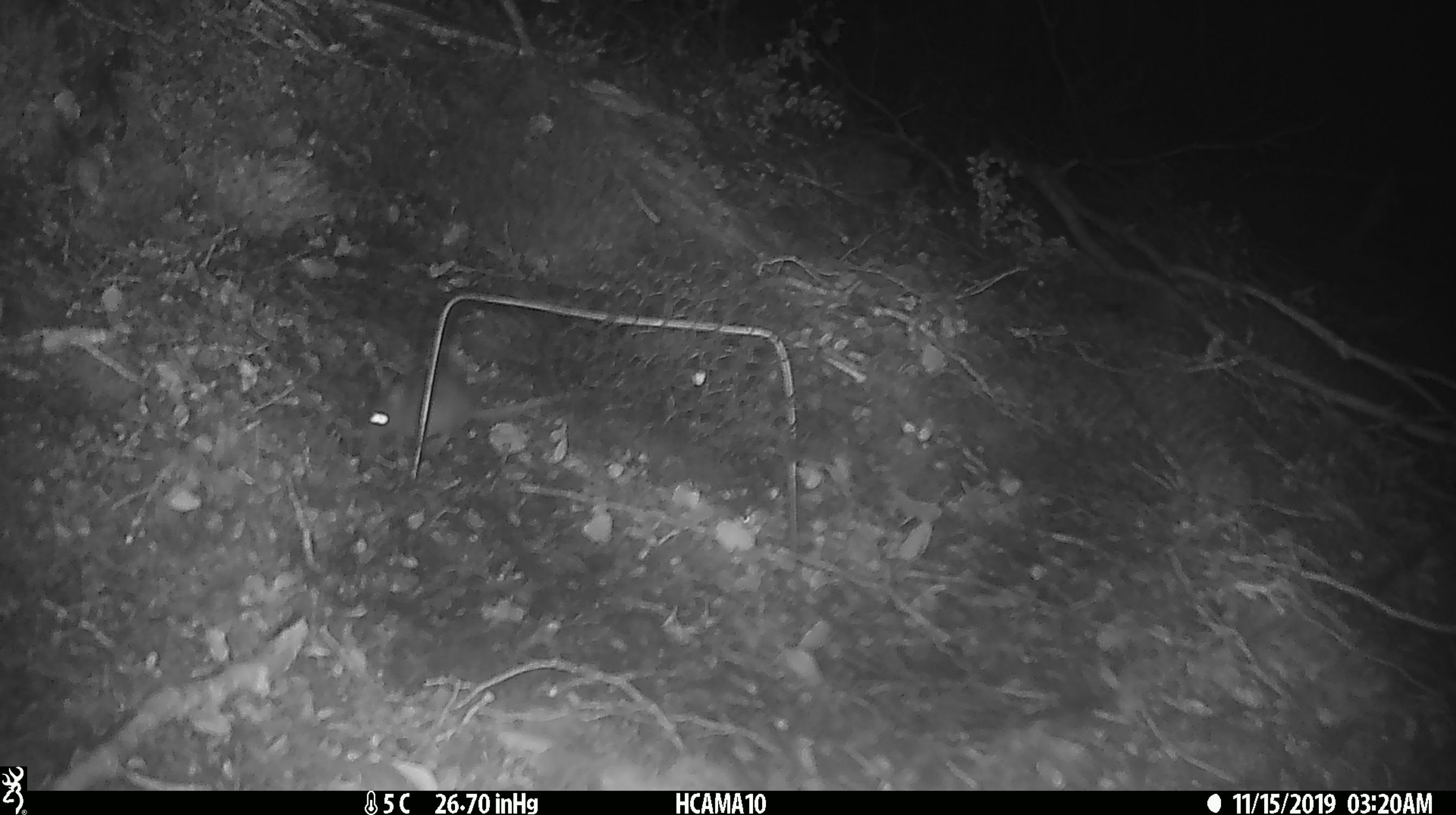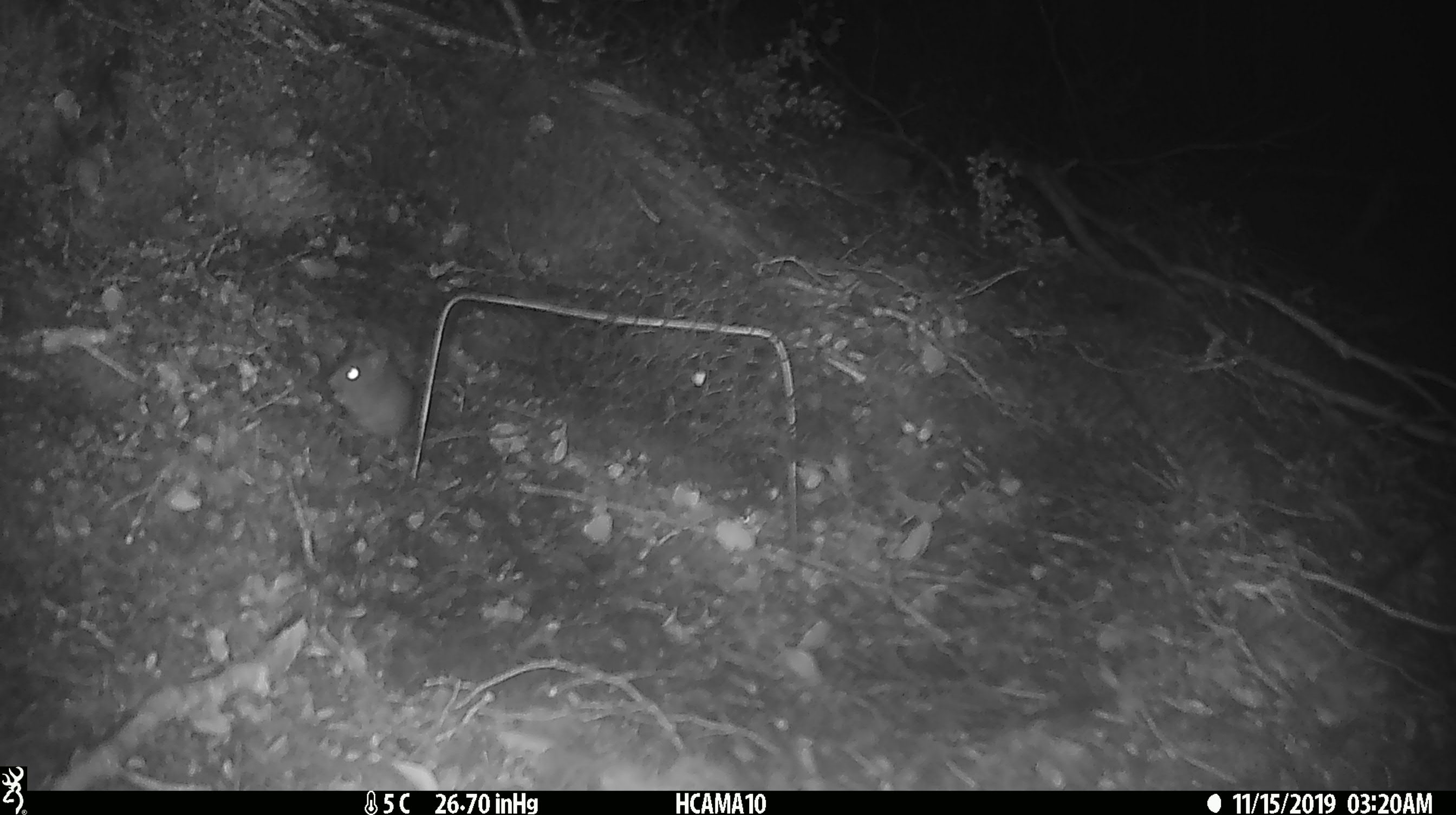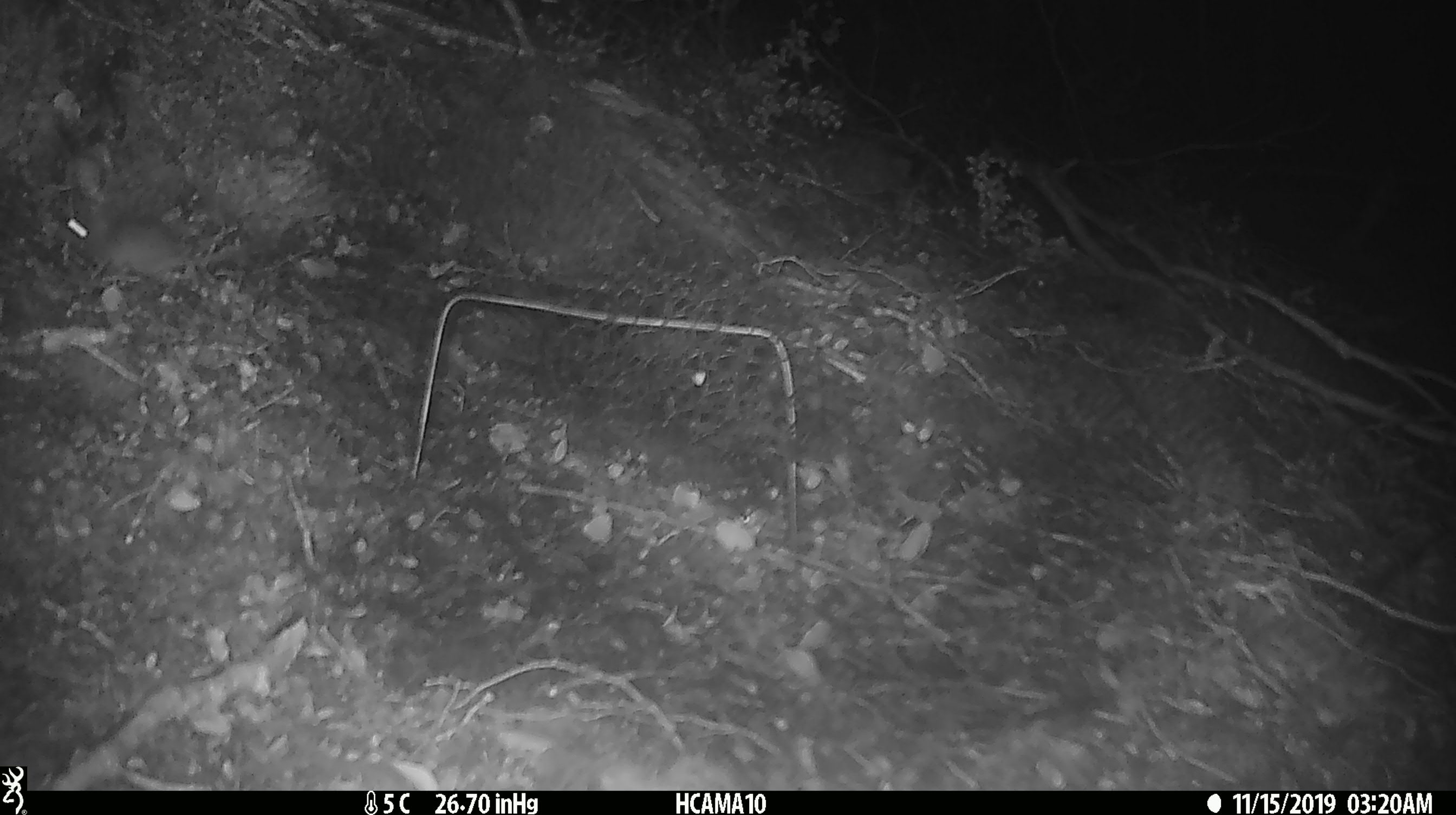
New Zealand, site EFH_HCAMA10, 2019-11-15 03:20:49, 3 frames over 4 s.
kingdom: Animalia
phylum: Chordata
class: Mammalia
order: Rodentia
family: Muridae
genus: Mus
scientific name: Mus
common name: mouse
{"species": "mouse (Mus)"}